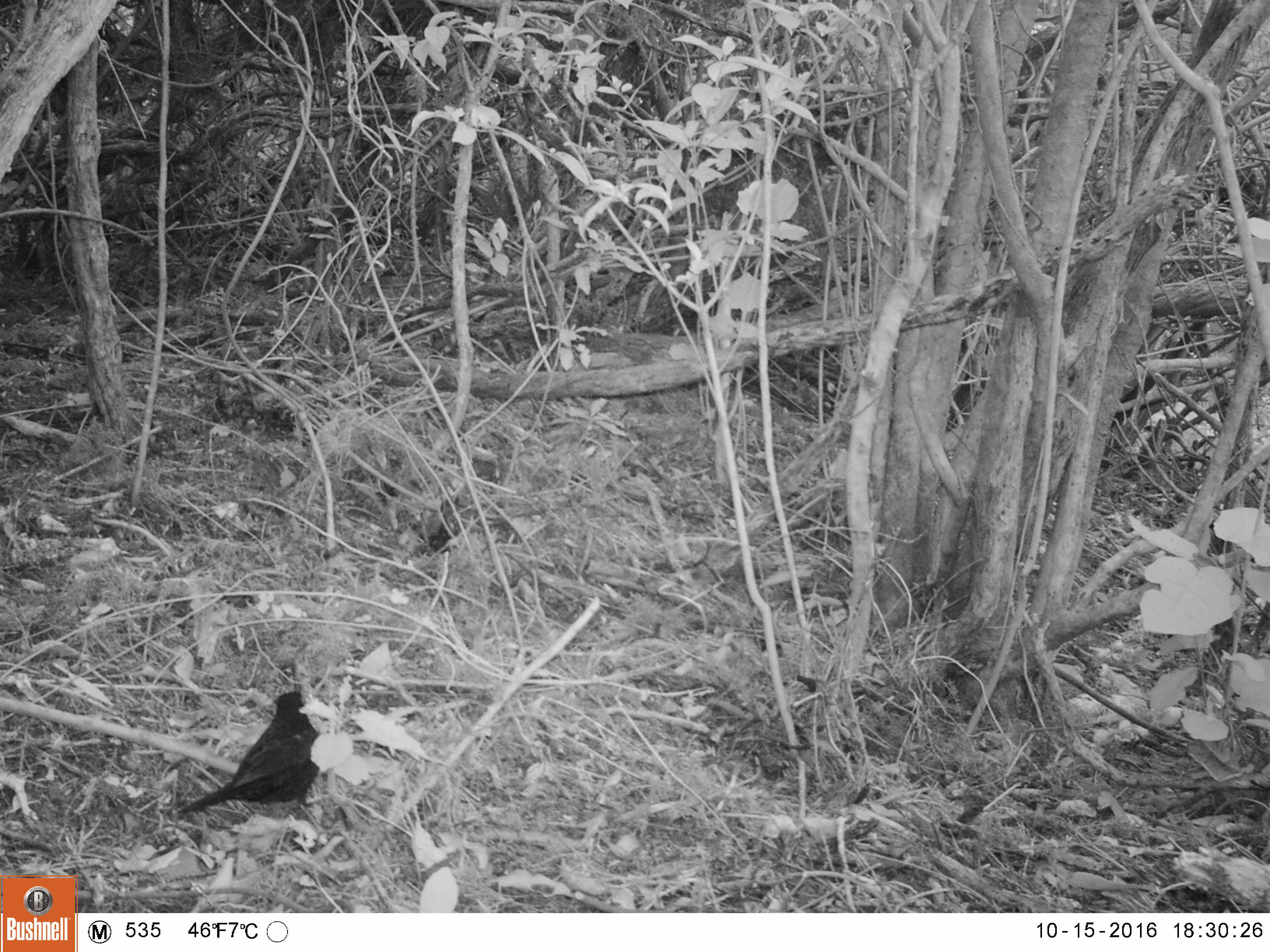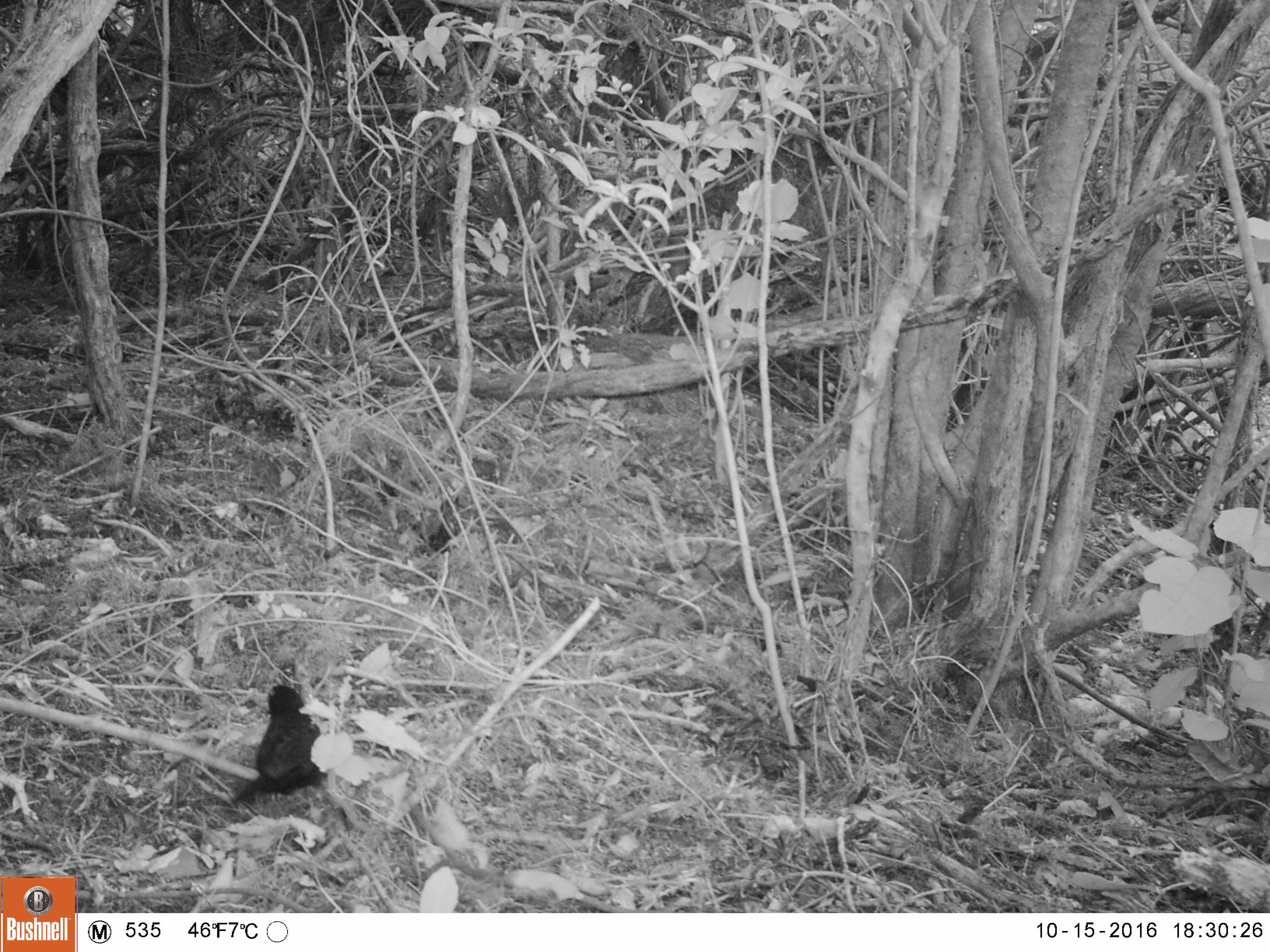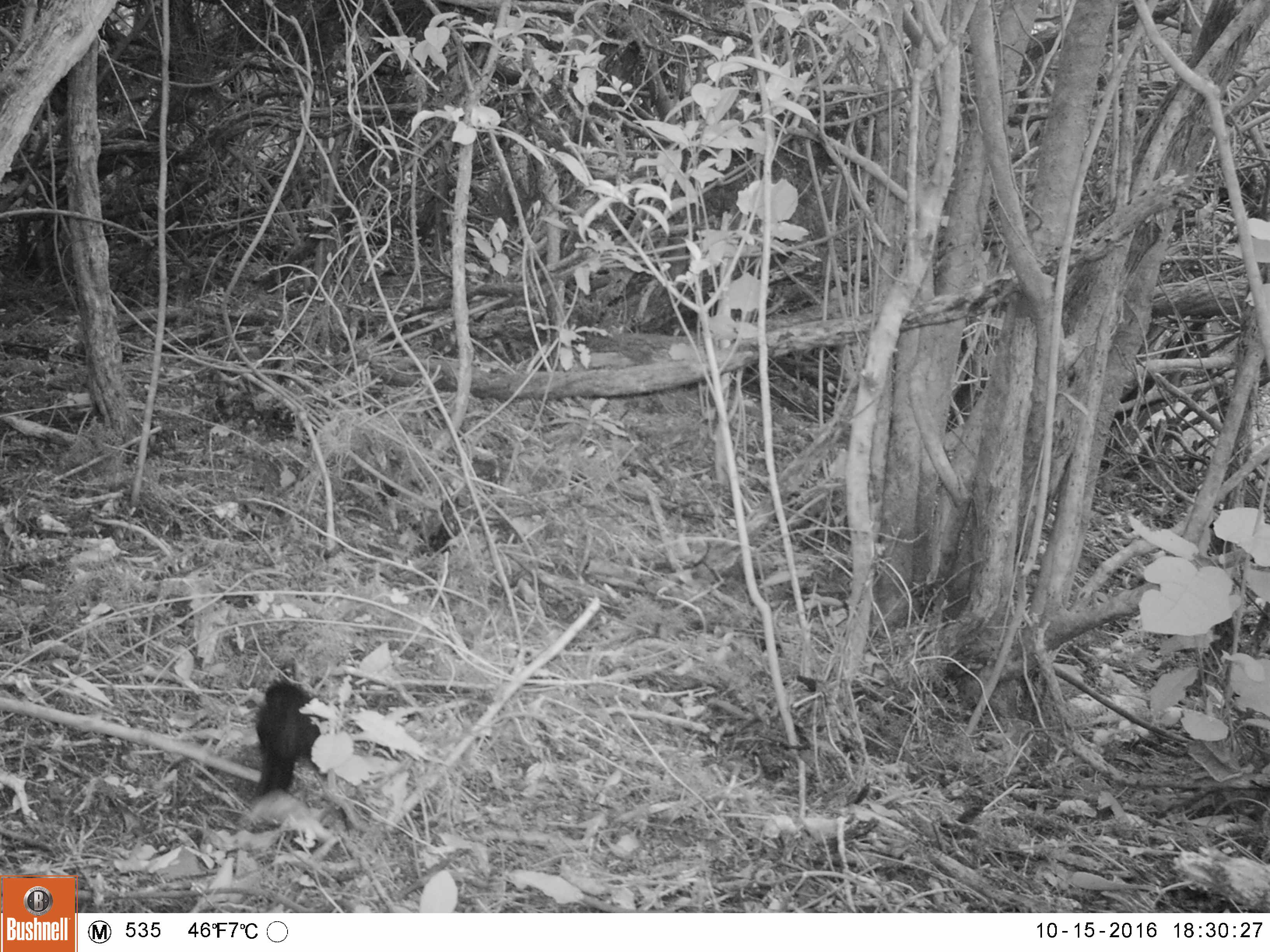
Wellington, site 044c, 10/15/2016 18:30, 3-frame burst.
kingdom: Animalia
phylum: Chordata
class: Aves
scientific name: Aves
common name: bird